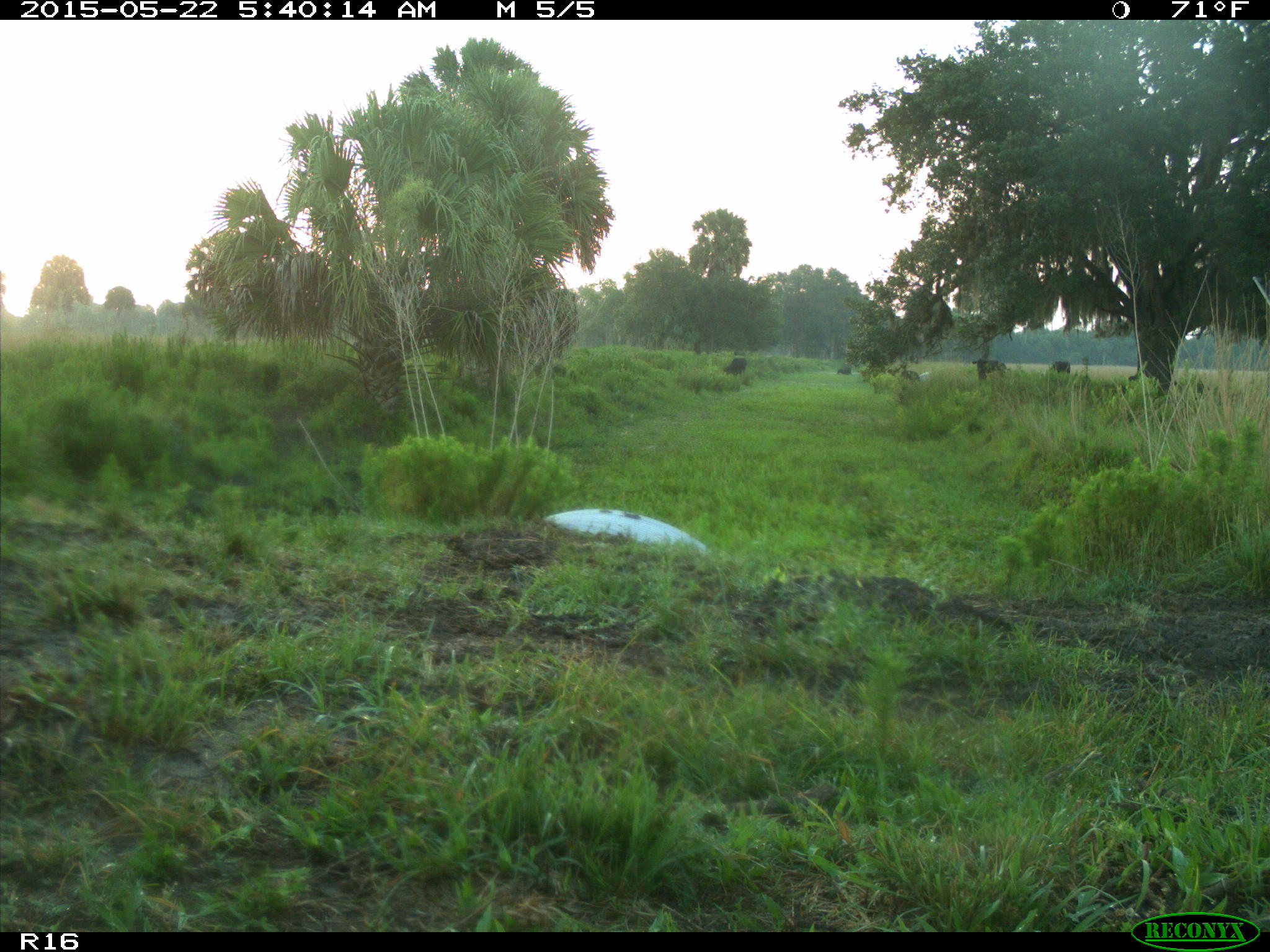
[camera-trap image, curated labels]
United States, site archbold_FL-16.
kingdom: Animalia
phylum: Chordata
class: Mammalia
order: Artiodactyla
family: Bovidae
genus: Bos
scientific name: Bos taurus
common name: domestic cow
Bos taurus (domestic cow).